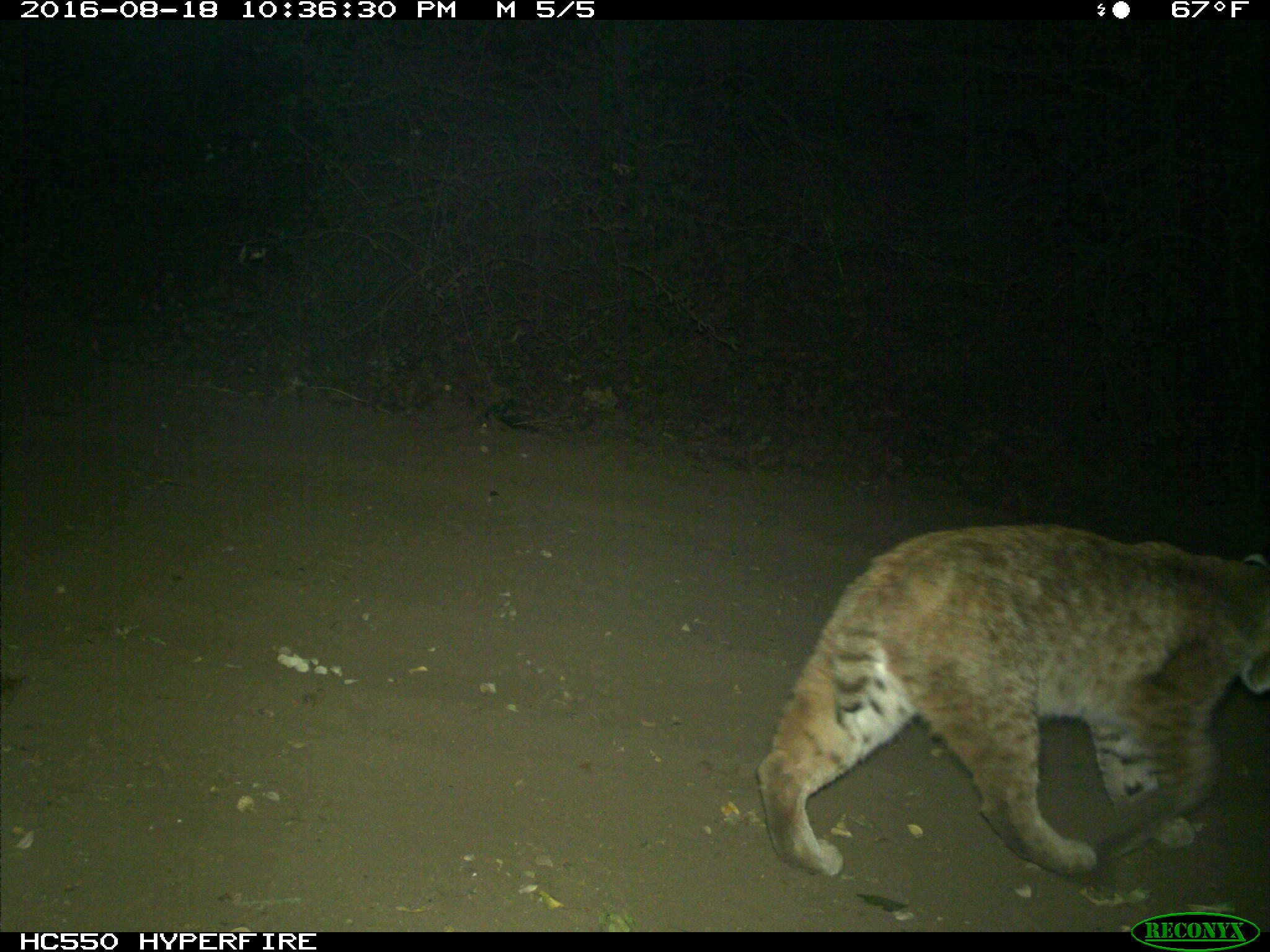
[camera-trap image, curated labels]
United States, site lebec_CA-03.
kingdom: Animalia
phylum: Chordata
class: Mammalia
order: Carnivora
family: Felidae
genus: Lynx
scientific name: Lynx rufus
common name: bobcat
Lynx rufus (bobcat).